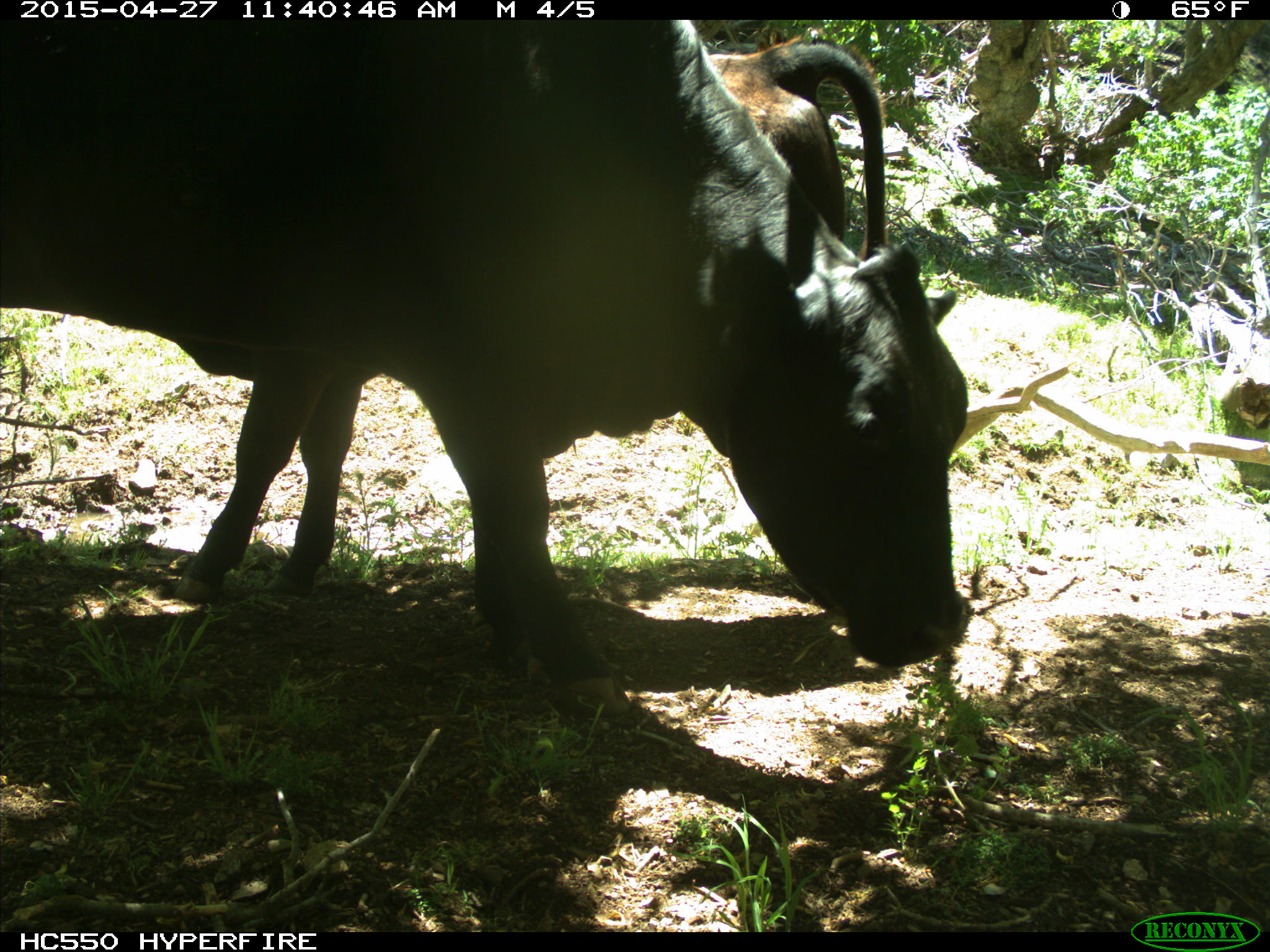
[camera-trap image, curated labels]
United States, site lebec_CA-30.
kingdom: Animalia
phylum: Chordata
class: Mammalia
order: Artiodactyla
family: Bovidae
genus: Bos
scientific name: Bos taurus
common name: domestic cow